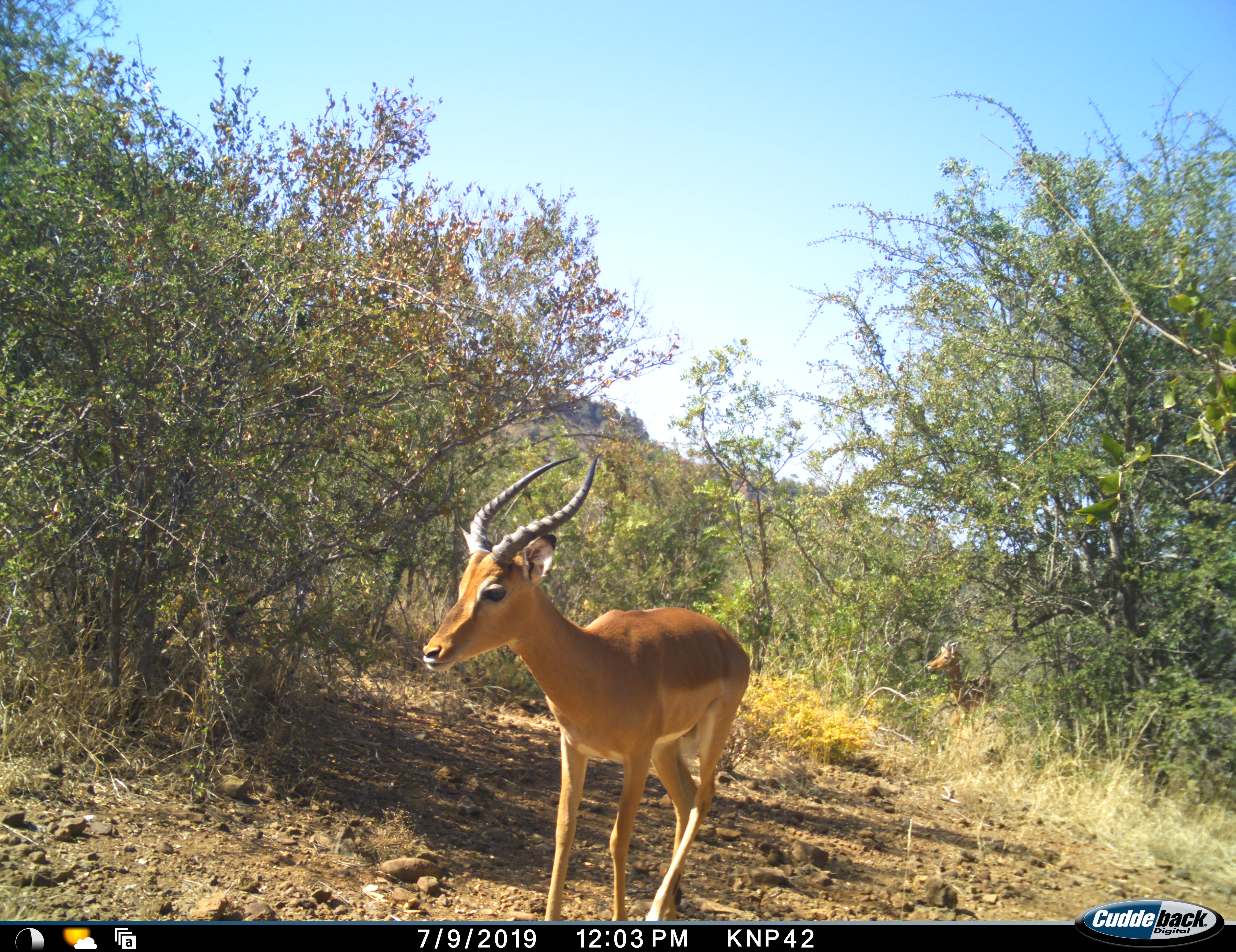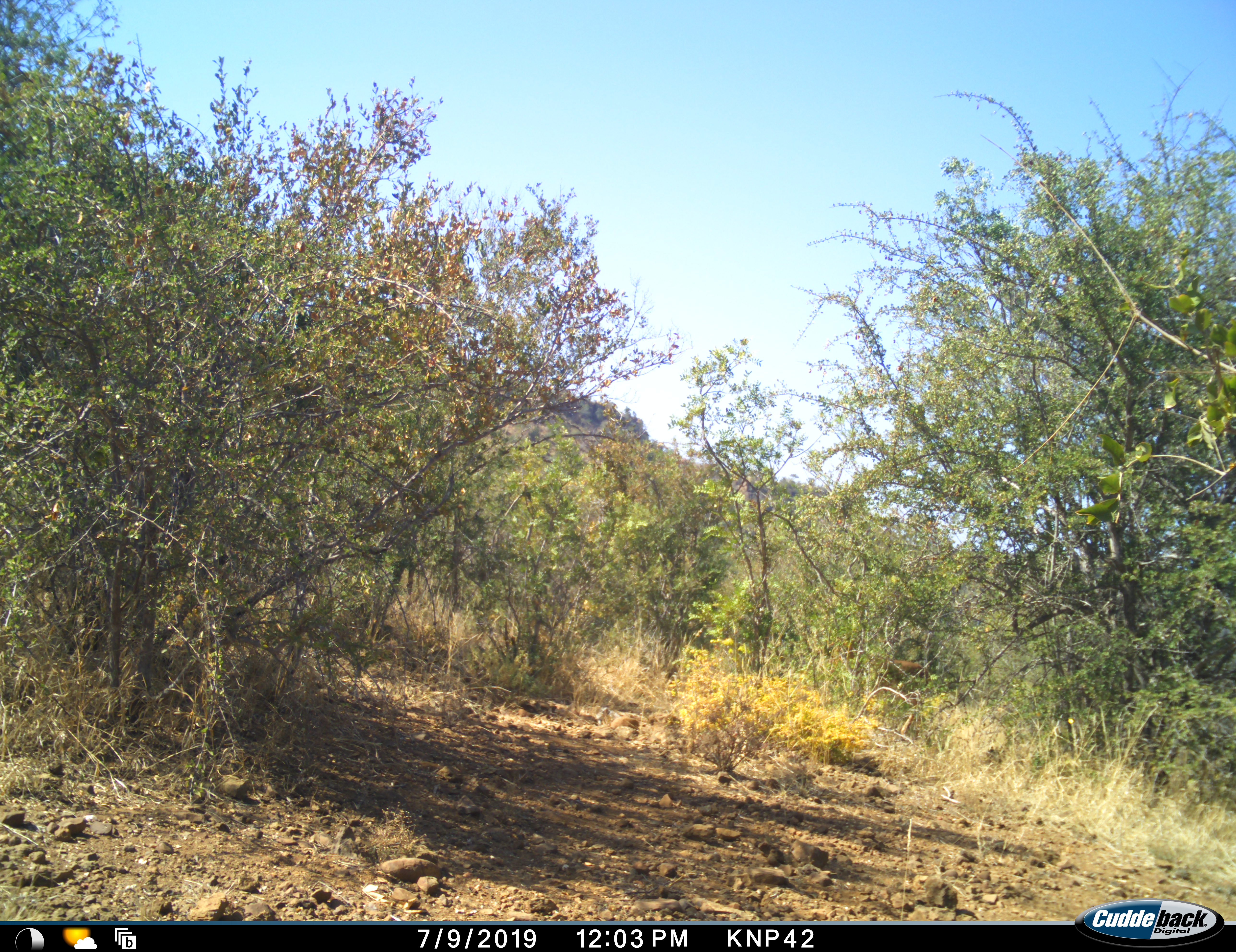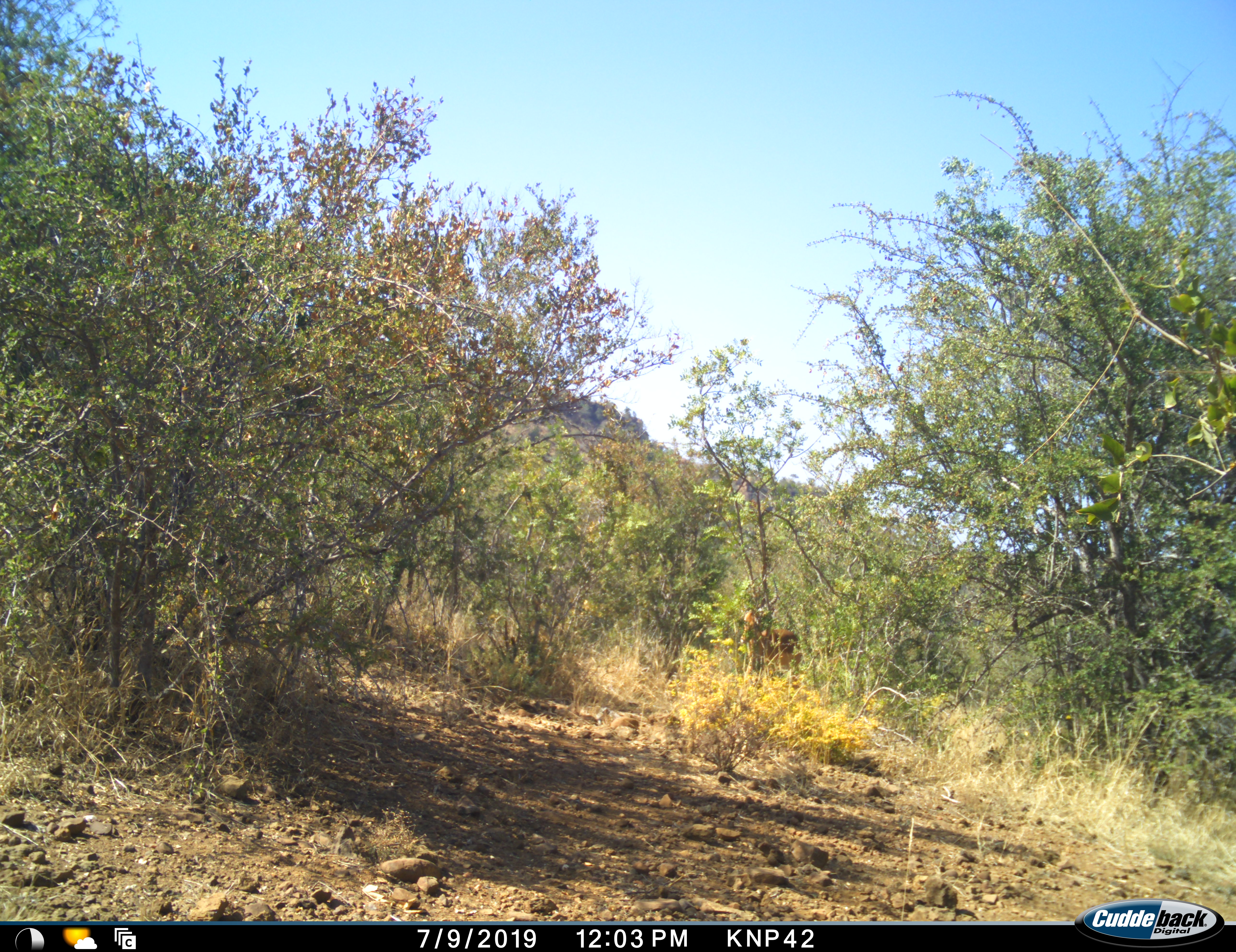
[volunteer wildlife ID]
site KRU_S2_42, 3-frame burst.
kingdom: Animalia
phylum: Chordata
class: Mammalia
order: Artiodactyla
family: Bovidae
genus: Aepyceros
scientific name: Aepyceros melampus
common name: impala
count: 2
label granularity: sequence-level